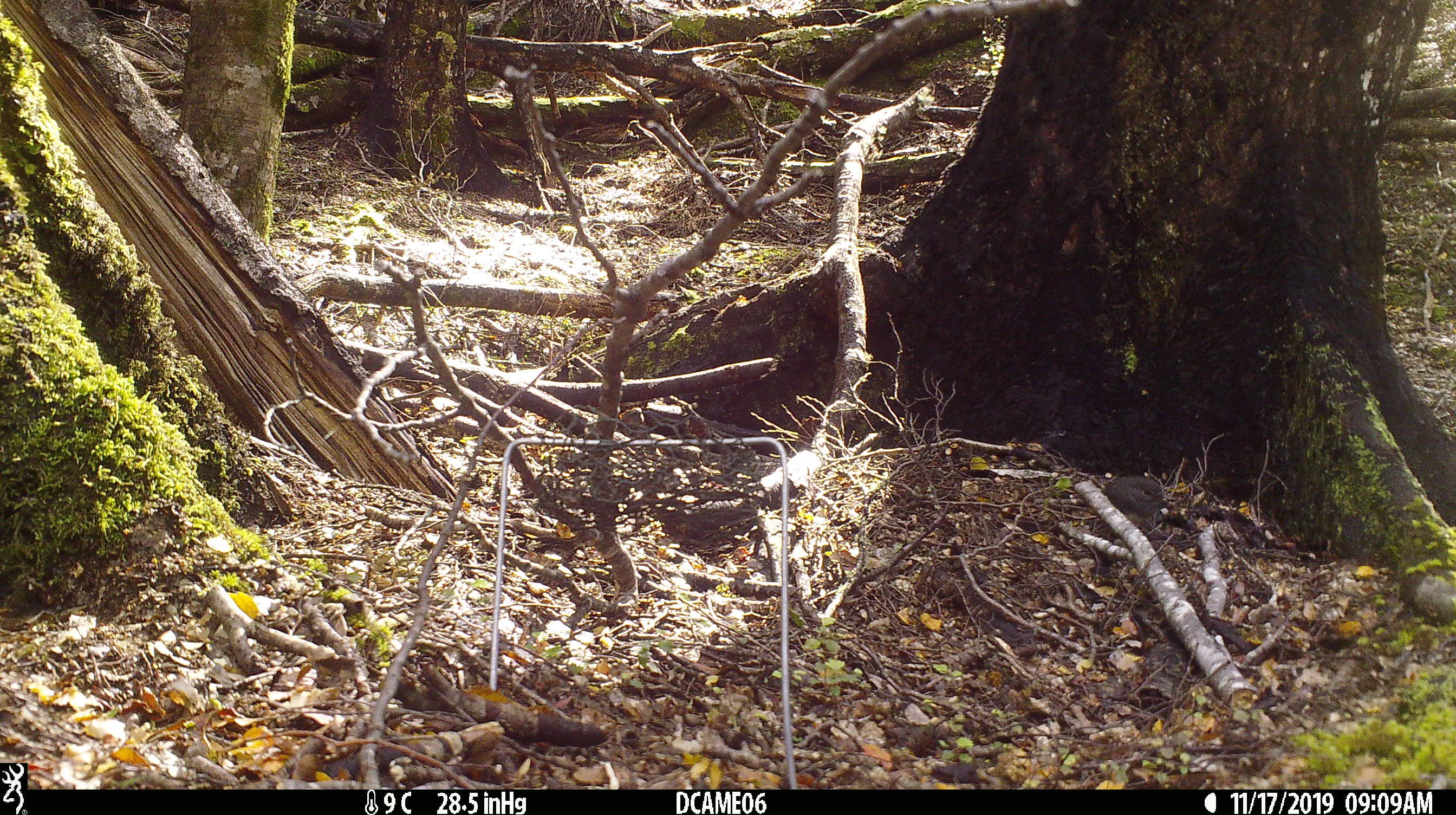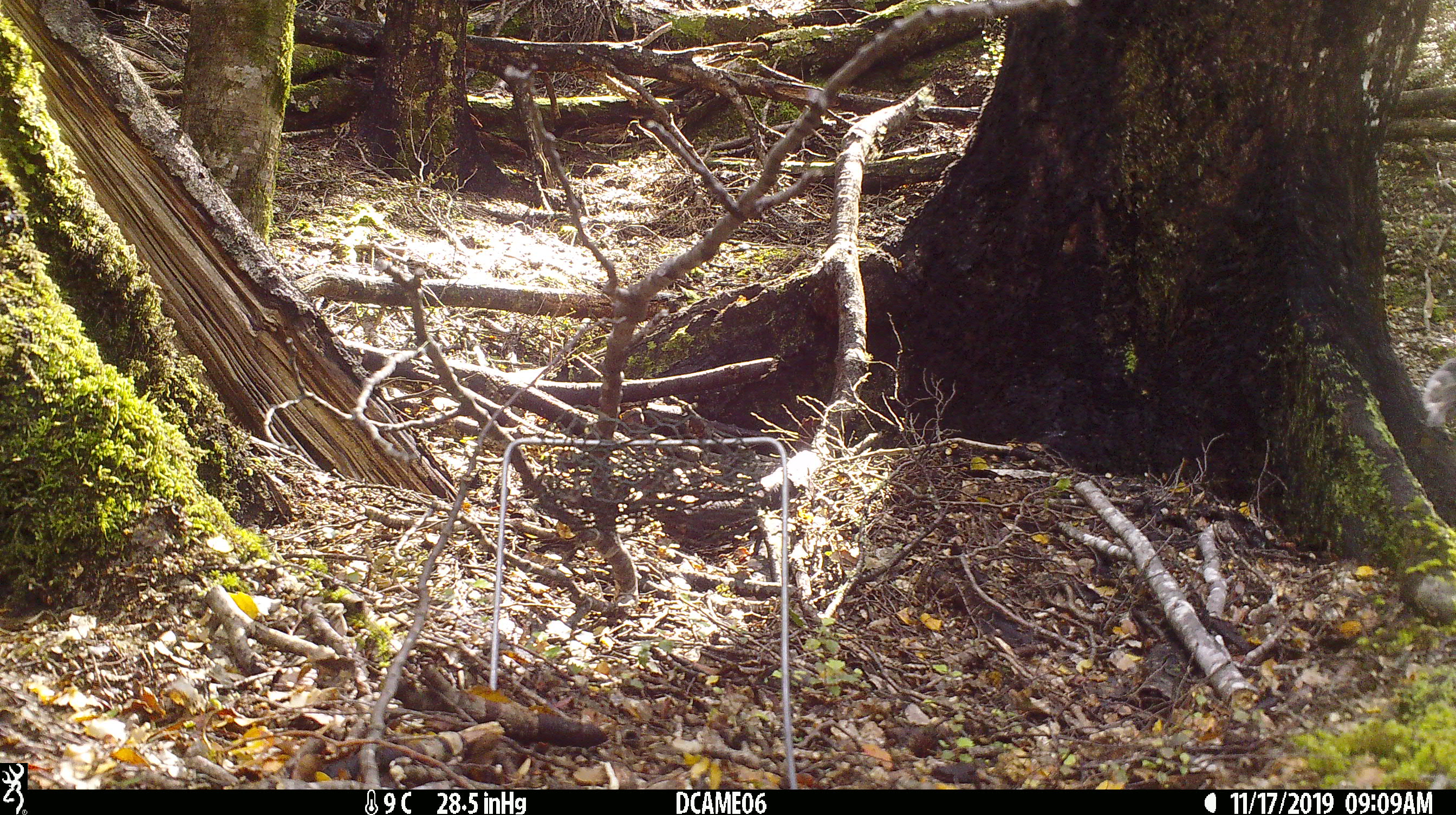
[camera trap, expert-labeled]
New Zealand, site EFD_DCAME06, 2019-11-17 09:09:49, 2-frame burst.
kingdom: Animalia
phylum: Chordata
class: Aves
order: Passeriformes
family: Petroicidae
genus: Petroica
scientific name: Petroica australis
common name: new zealand robin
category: robin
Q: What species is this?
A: Robin (new zealand robin) (Petroica australis).